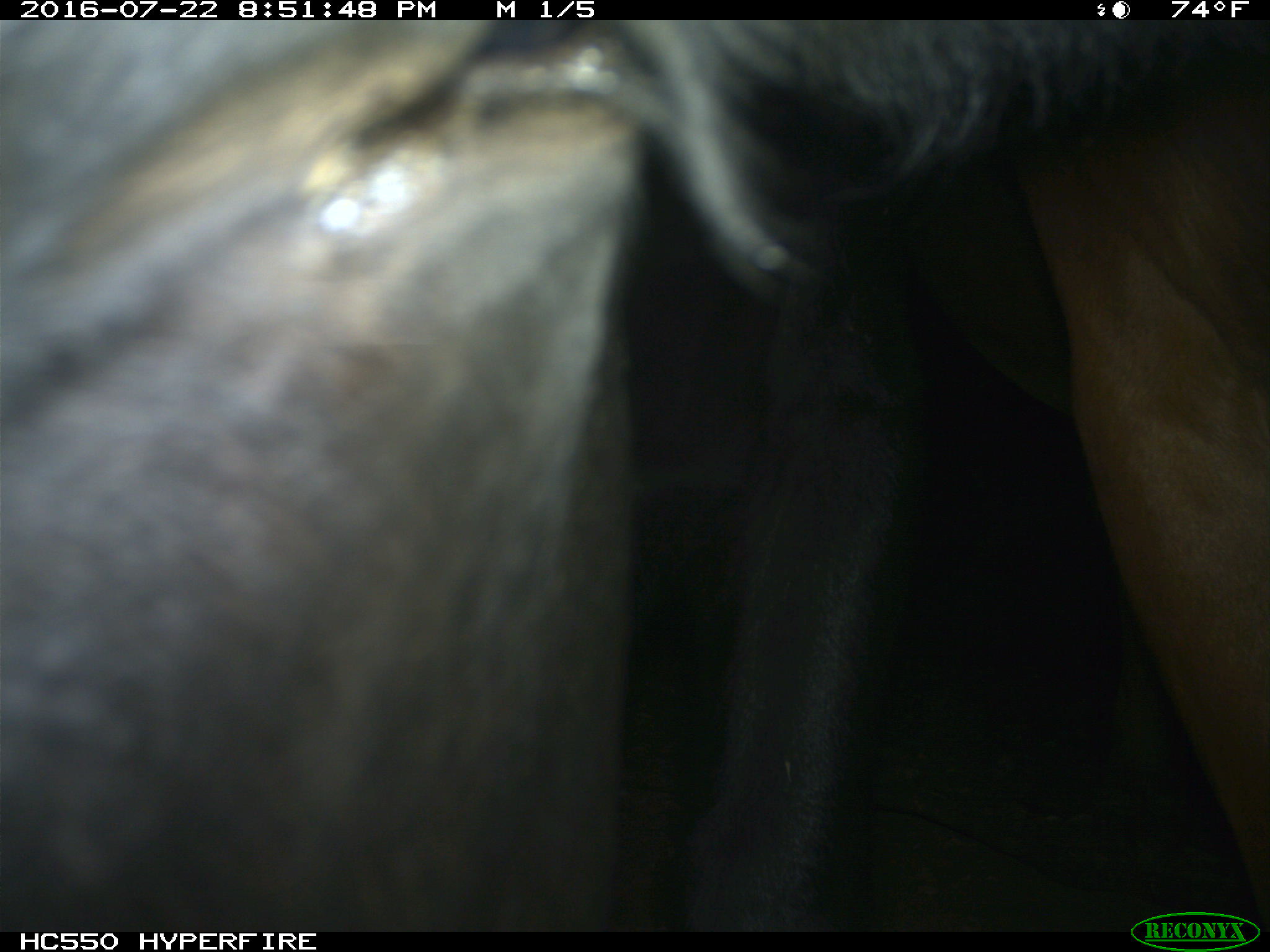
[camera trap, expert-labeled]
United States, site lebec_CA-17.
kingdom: Animalia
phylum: Chordata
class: Mammalia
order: Artiodactyla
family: Bovidae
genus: Bos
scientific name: Bos taurus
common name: domestic cow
Bos taurus (domestic cow).